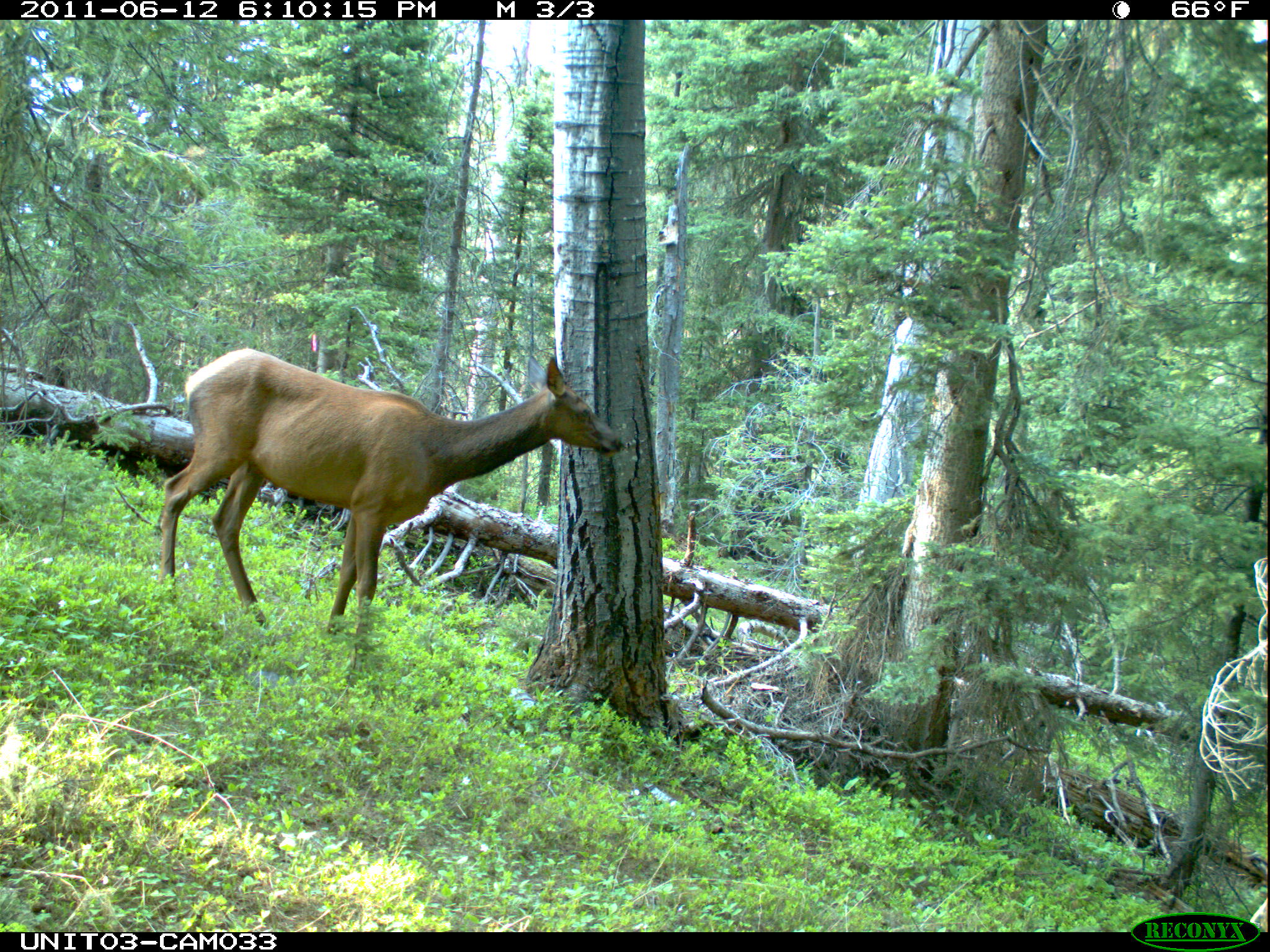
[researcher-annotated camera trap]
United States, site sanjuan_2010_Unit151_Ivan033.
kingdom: Animalia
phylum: Chordata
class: Mammalia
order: Artiodactyla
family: Cervidae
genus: Cervus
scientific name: Cervus elaphus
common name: red deer